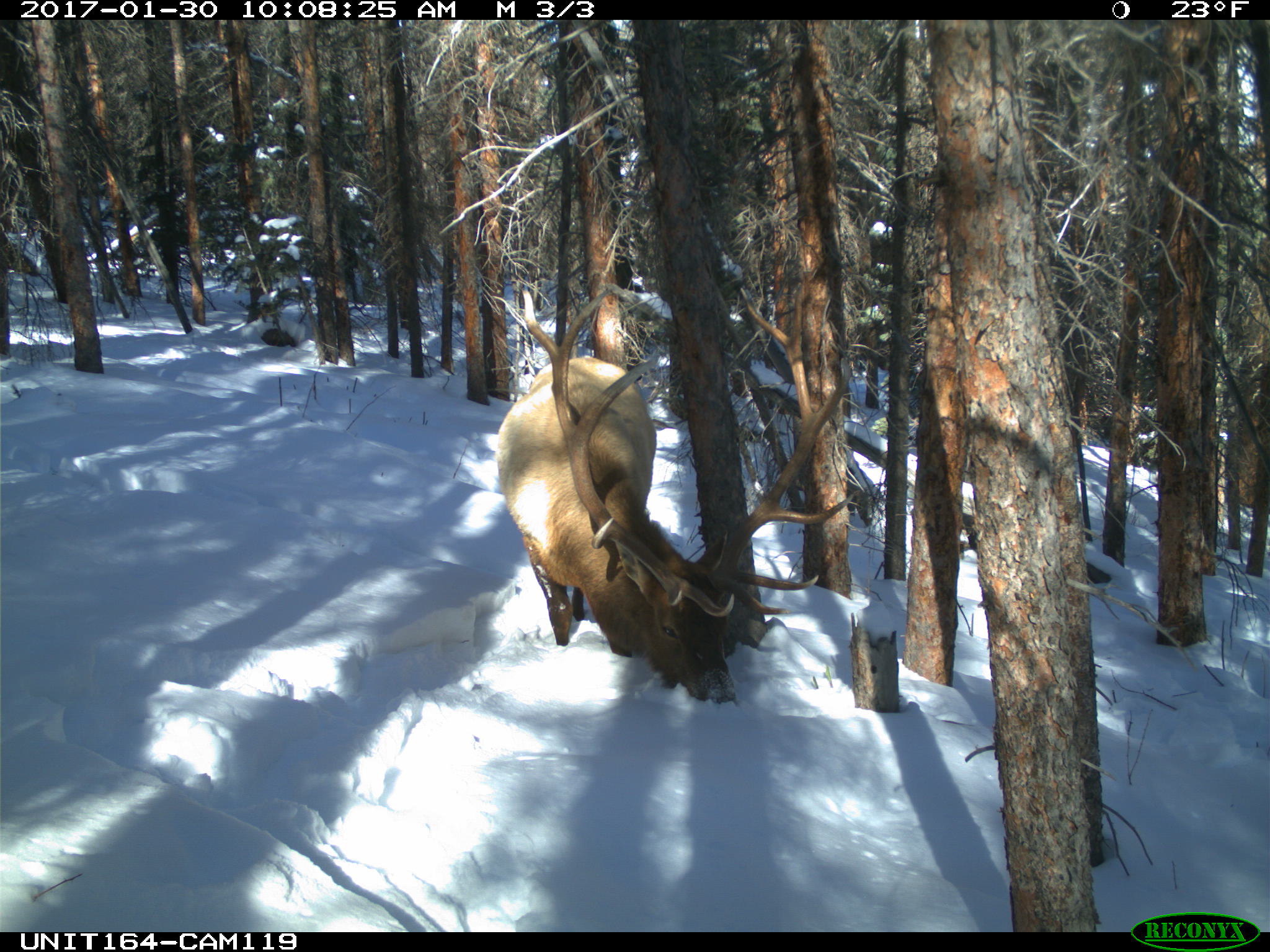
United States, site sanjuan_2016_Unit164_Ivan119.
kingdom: Animalia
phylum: Chordata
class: Mammalia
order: Artiodactyla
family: Cervidae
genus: Cervus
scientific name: Cervus elaphus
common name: red deer